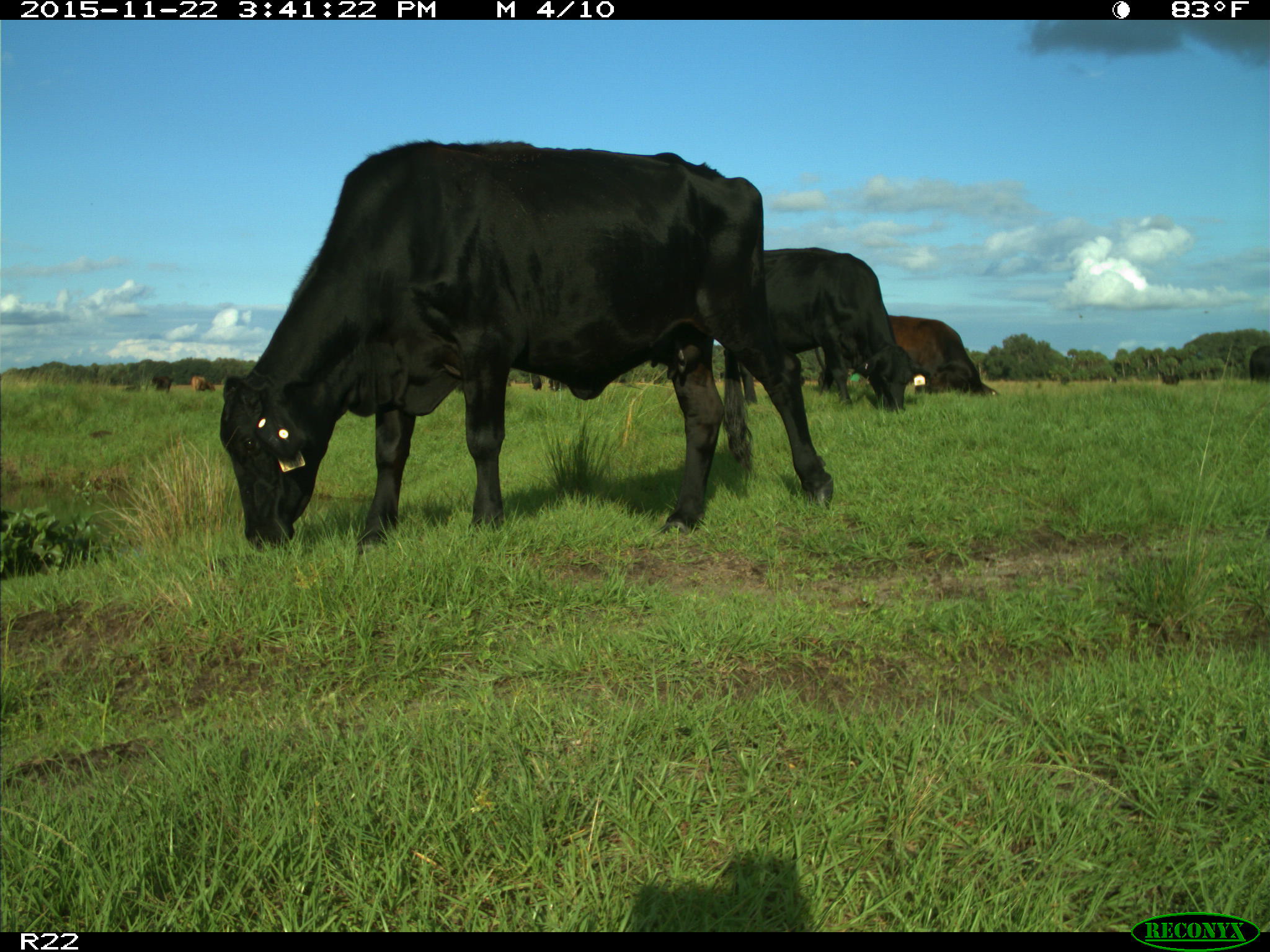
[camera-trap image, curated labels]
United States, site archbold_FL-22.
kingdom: Animalia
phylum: Chordata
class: Mammalia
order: Artiodactyla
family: Bovidae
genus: Bos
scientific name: Bos taurus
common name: domestic cow